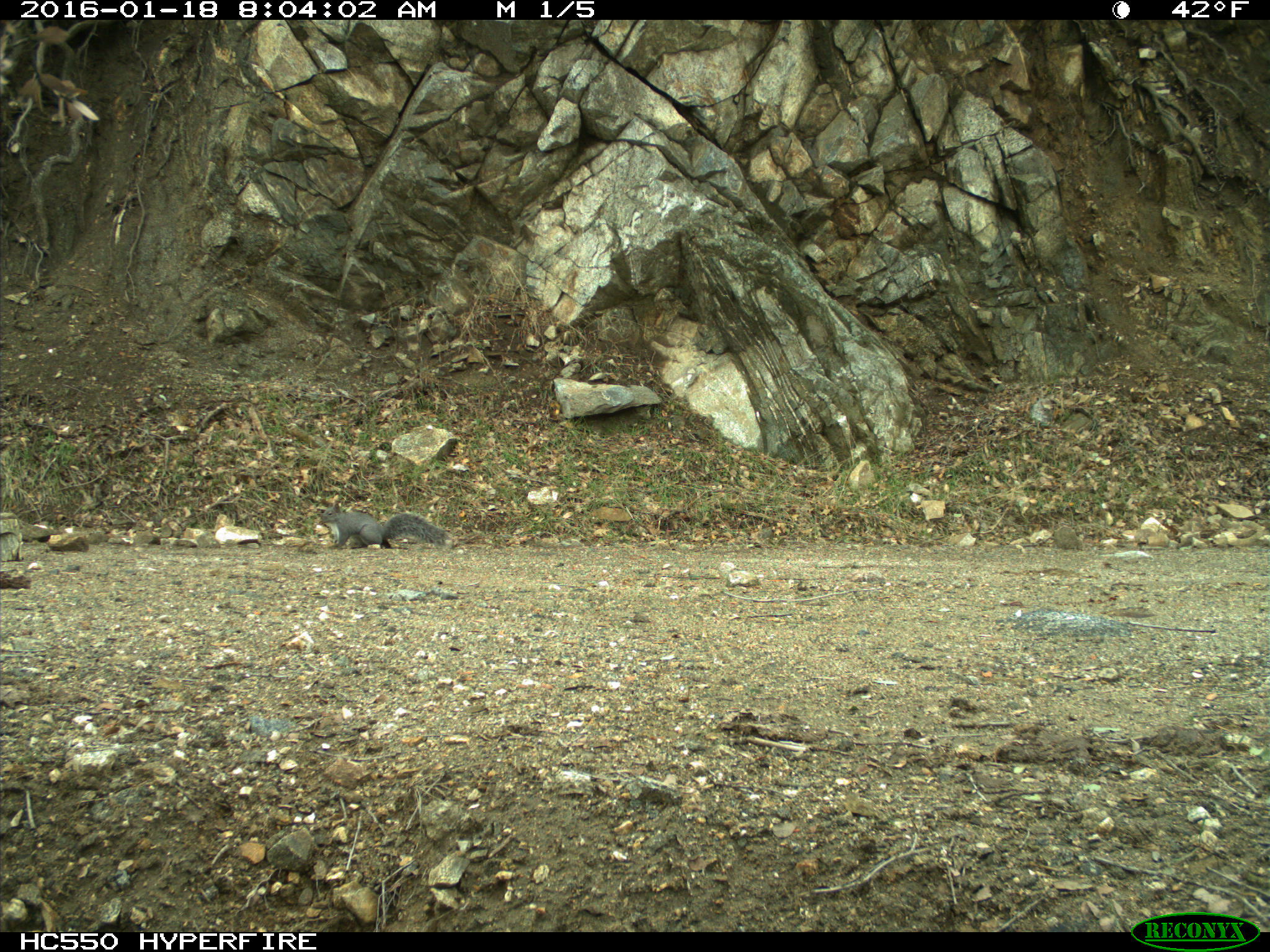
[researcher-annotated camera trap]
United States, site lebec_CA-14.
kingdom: Animalia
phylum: Chordata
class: Mammalia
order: Rodentia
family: Sciuridae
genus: Sciurus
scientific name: Sciurus carolinensis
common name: eastern gray squirrel